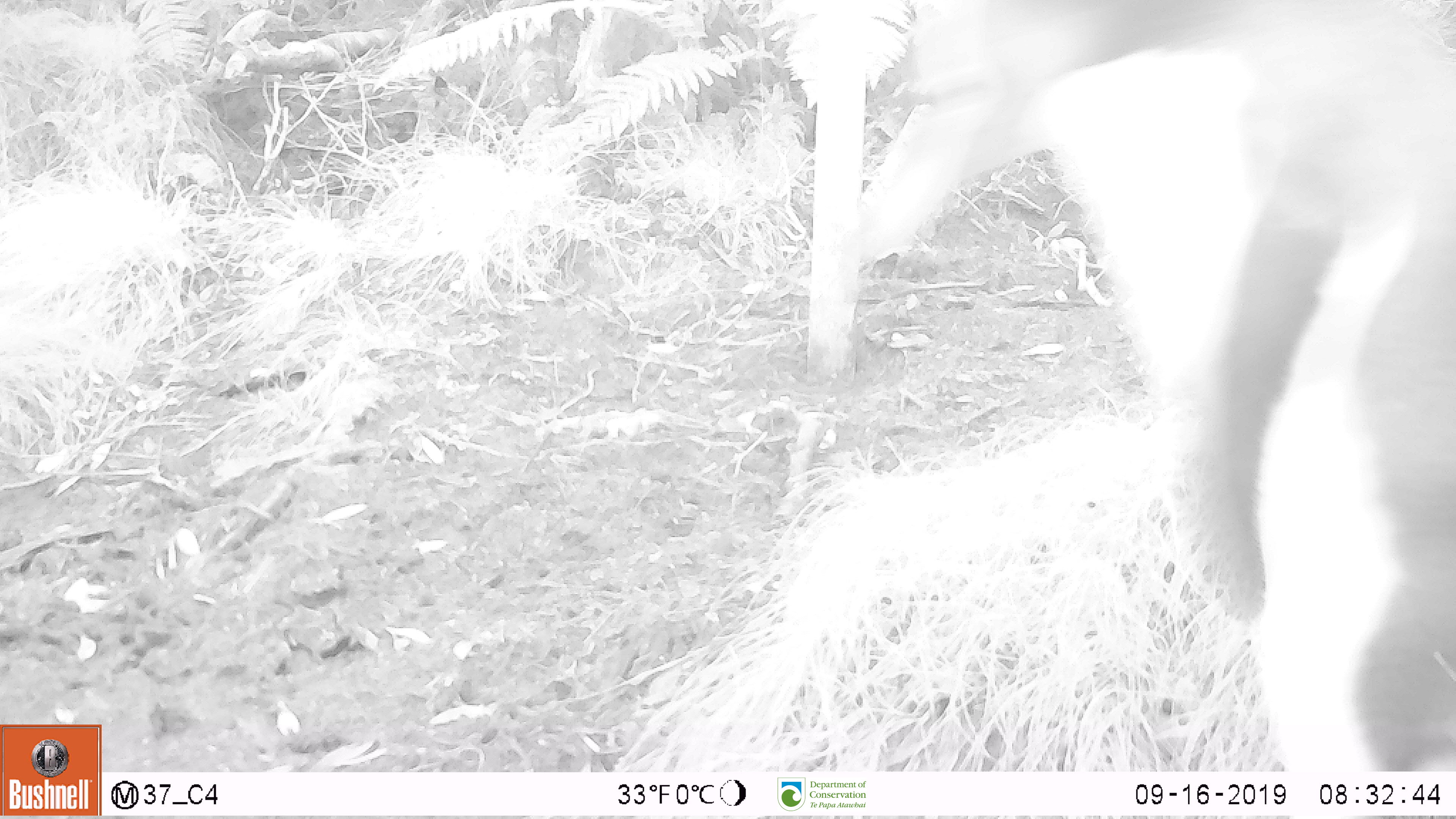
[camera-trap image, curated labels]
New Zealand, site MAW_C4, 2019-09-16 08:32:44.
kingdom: Animalia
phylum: Chordata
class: Aves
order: Sphenisciformes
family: Spheniscidae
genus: Megadyptes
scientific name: Megadyptes antipodes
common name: yellow-eyed penguin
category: yellow eyed penguin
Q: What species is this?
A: Yellow eyed penguin (yellow-eyed penguin) (Megadyptes antipodes).